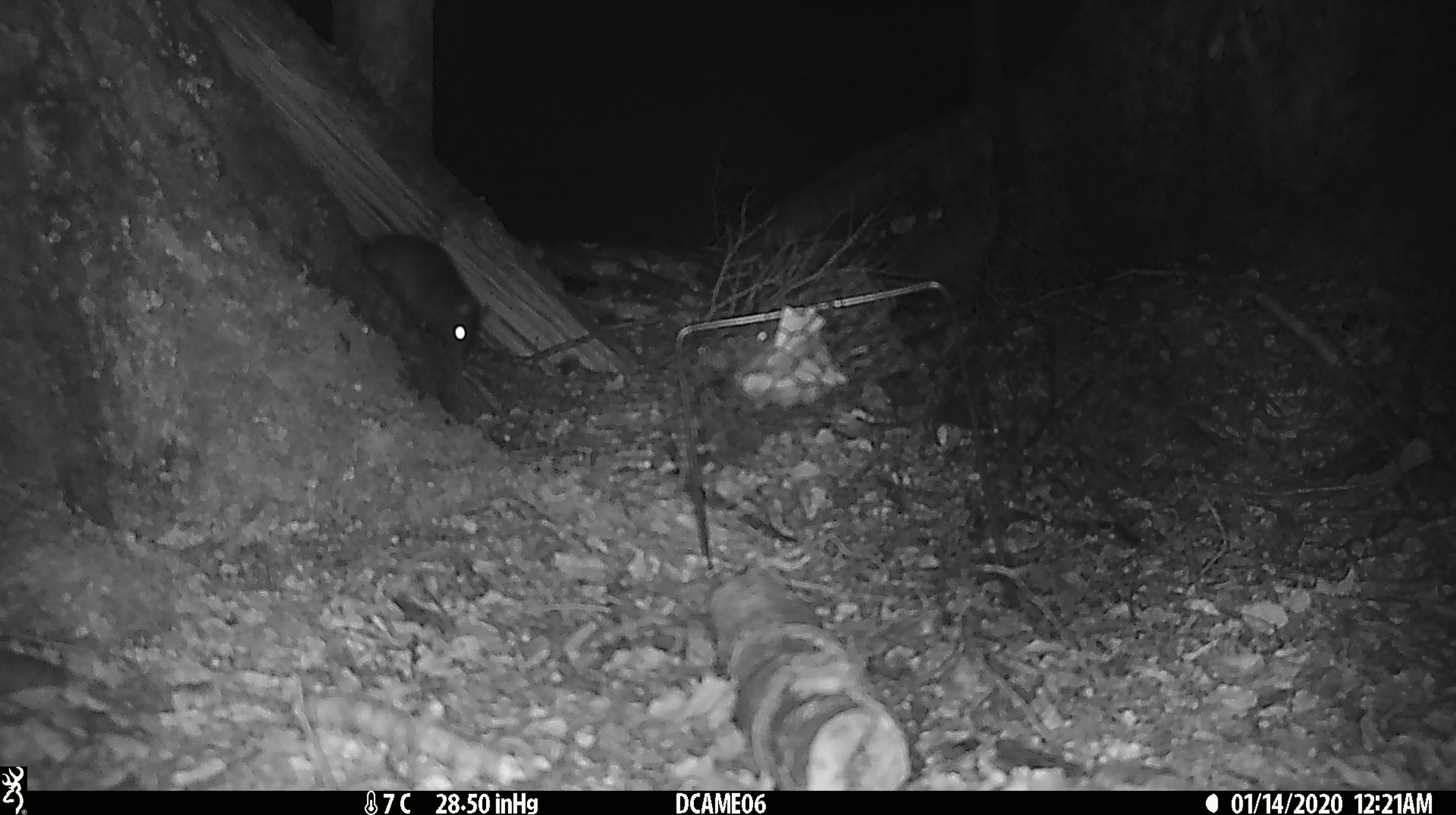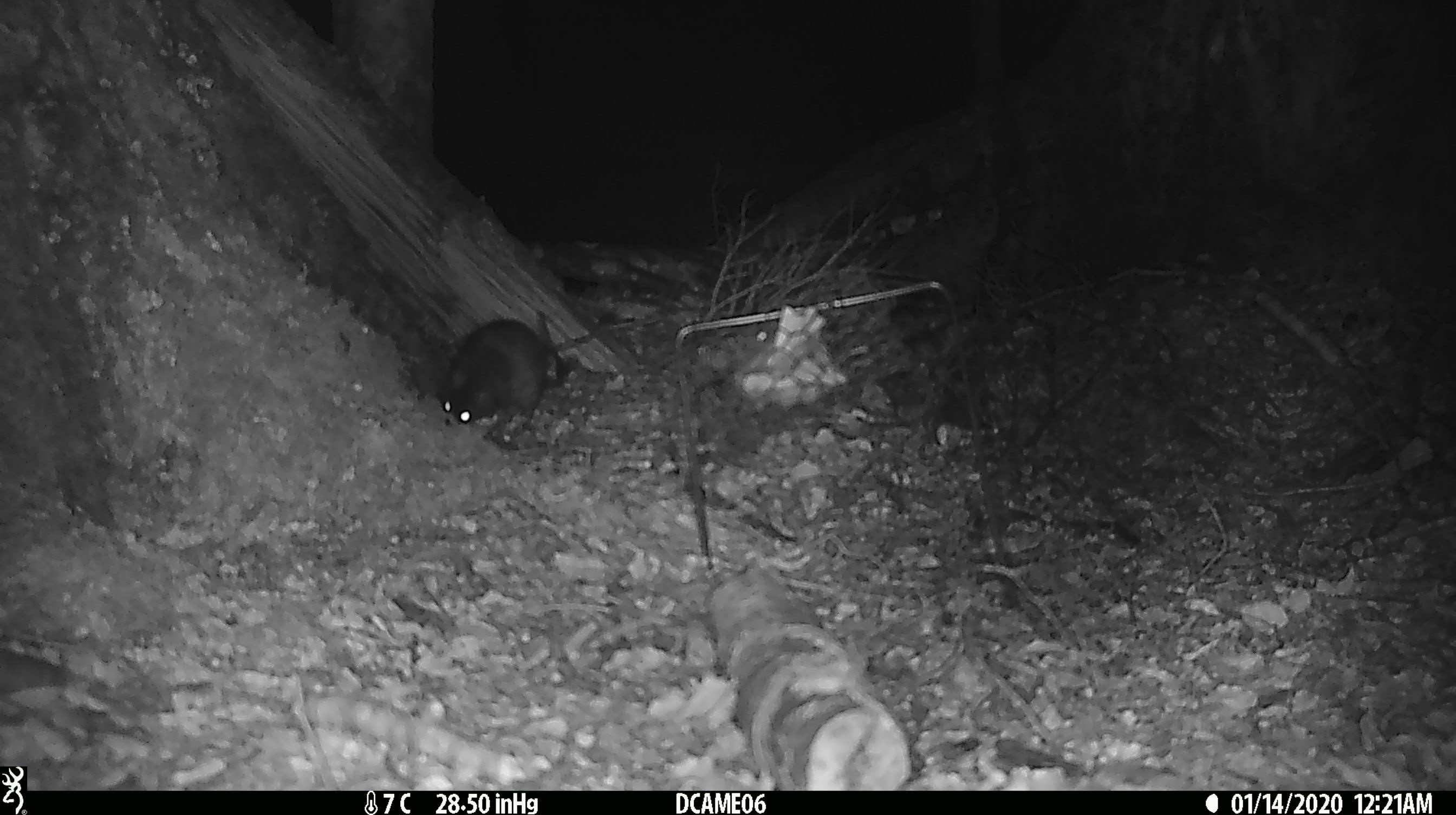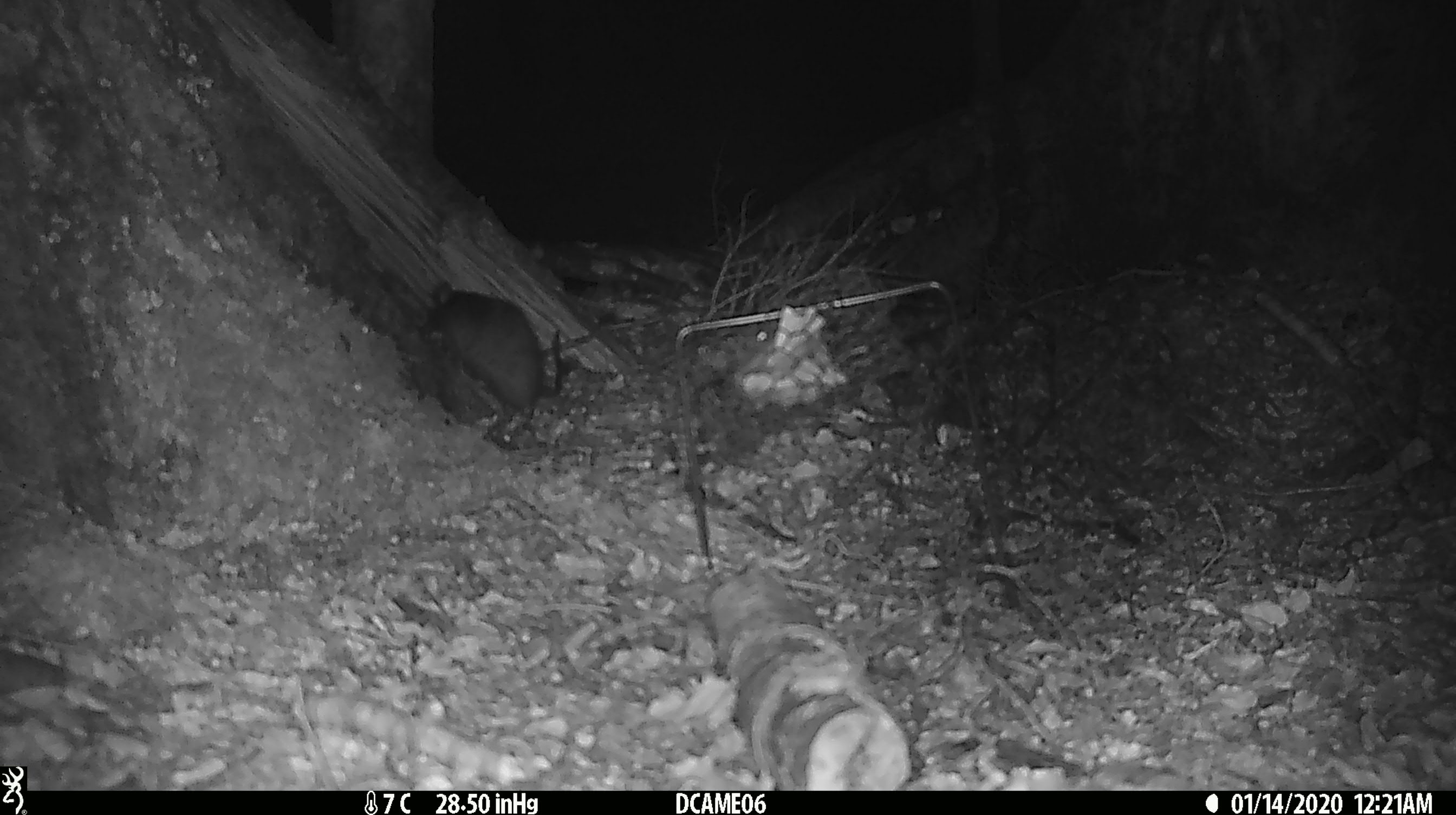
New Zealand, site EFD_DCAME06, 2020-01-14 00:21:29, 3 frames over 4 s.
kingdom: Animalia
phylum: Chordata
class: Mammalia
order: Rodentia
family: Muridae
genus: Rattus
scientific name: Rattus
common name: rat